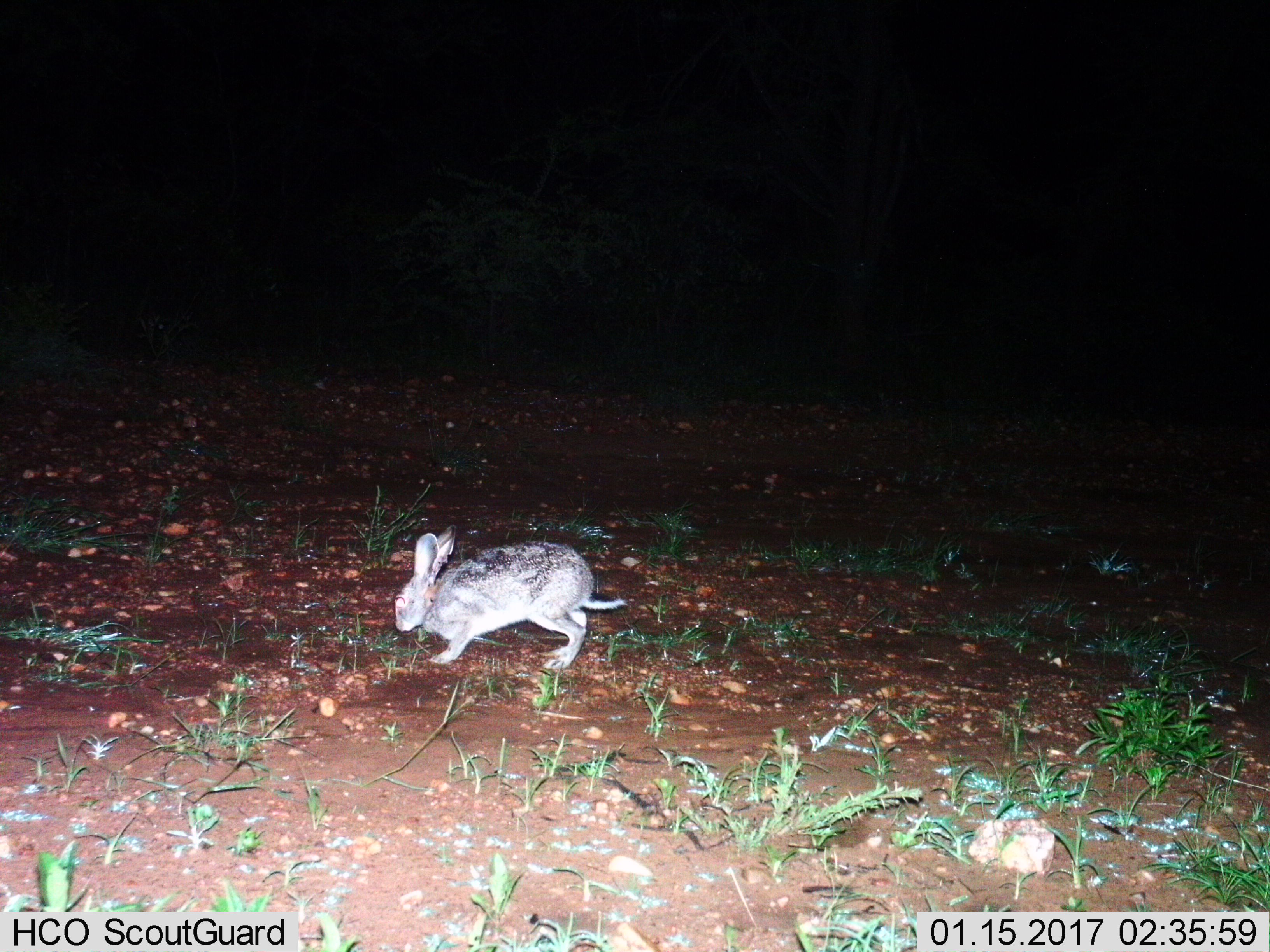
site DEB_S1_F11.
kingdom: Animalia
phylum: Chordata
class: Mammalia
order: Lagomorpha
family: Leporidae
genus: Lepus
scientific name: Lepus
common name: hare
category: hareunknown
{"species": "hareunknown (hare) (Lepus)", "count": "1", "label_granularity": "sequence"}